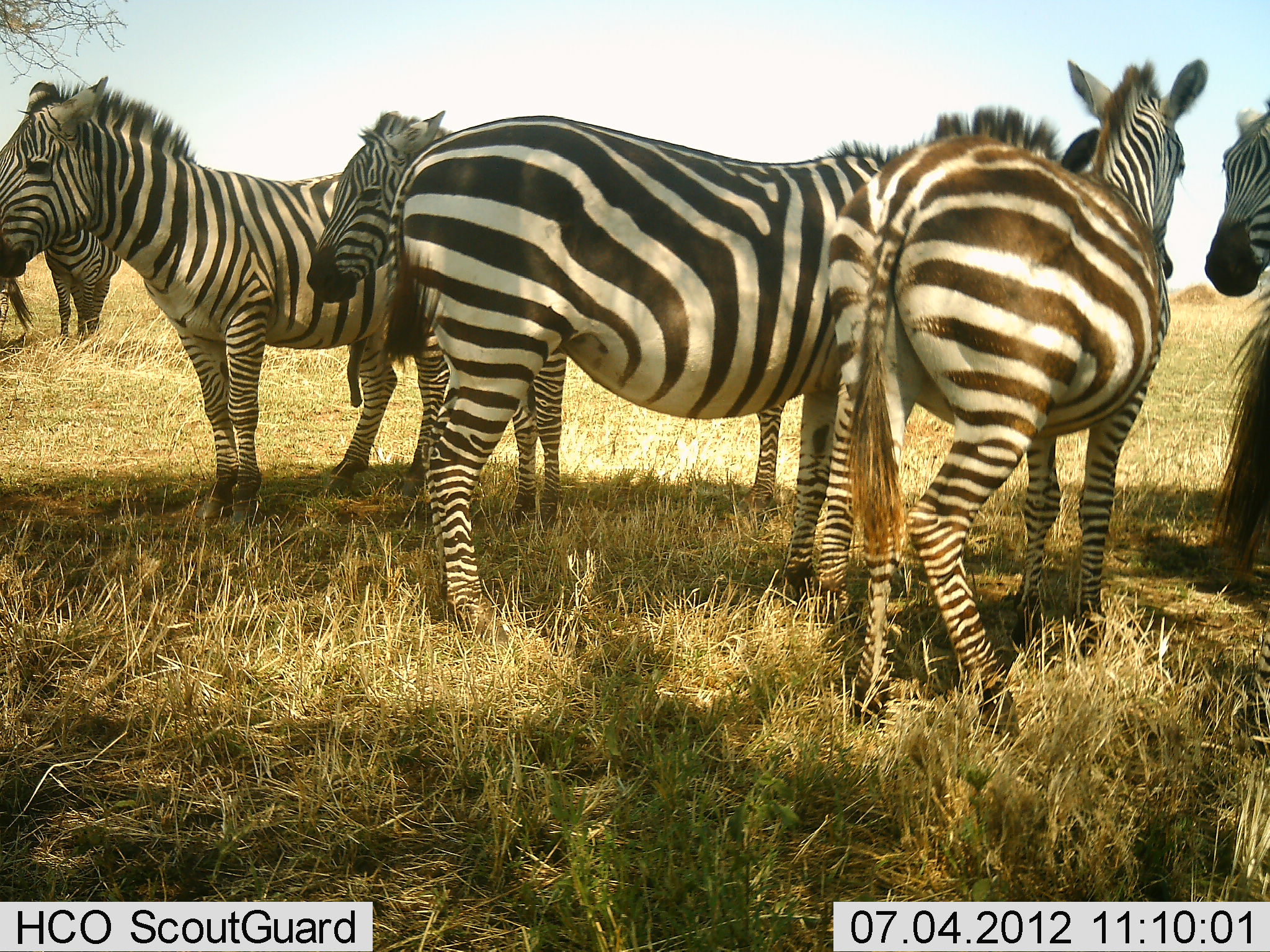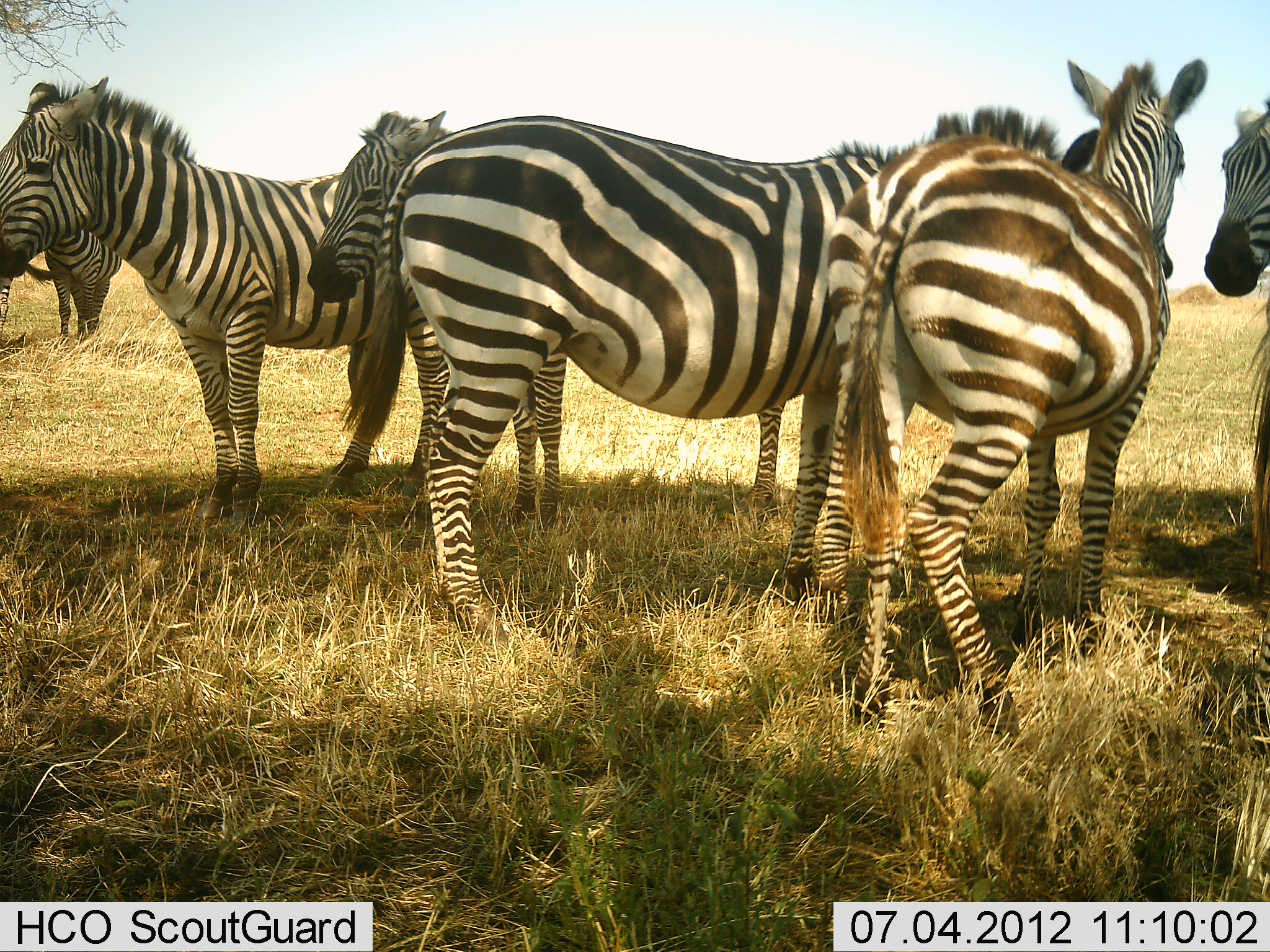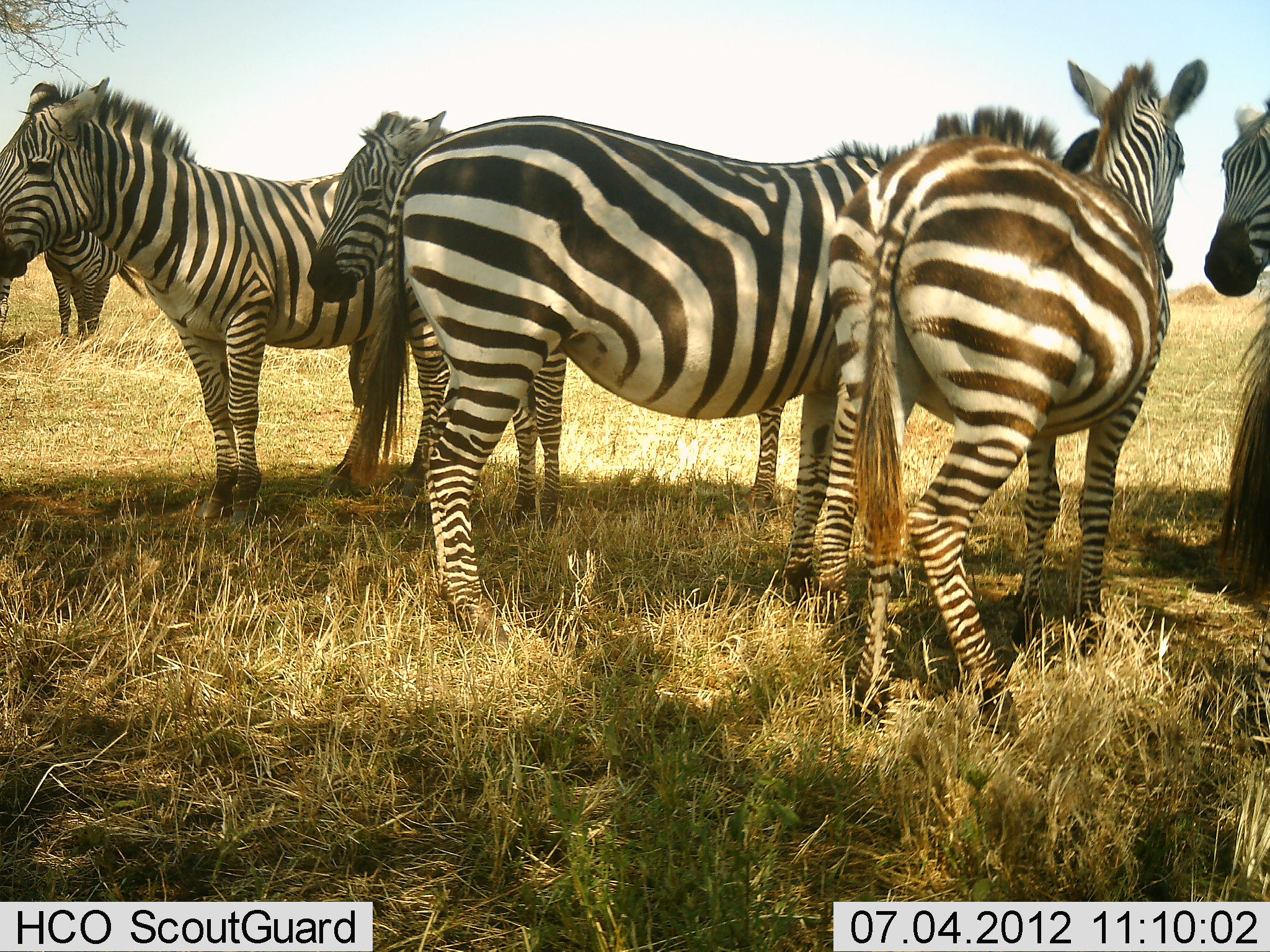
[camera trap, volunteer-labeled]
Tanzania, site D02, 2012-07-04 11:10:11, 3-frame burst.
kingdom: Animalia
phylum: Chordata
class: Mammalia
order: Perissodactyla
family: Equidae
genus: Equus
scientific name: Equus quagga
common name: plains zebra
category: zebra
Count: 7.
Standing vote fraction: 90%.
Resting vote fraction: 20%.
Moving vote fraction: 10%.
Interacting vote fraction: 10%.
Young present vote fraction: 0%.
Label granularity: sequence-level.